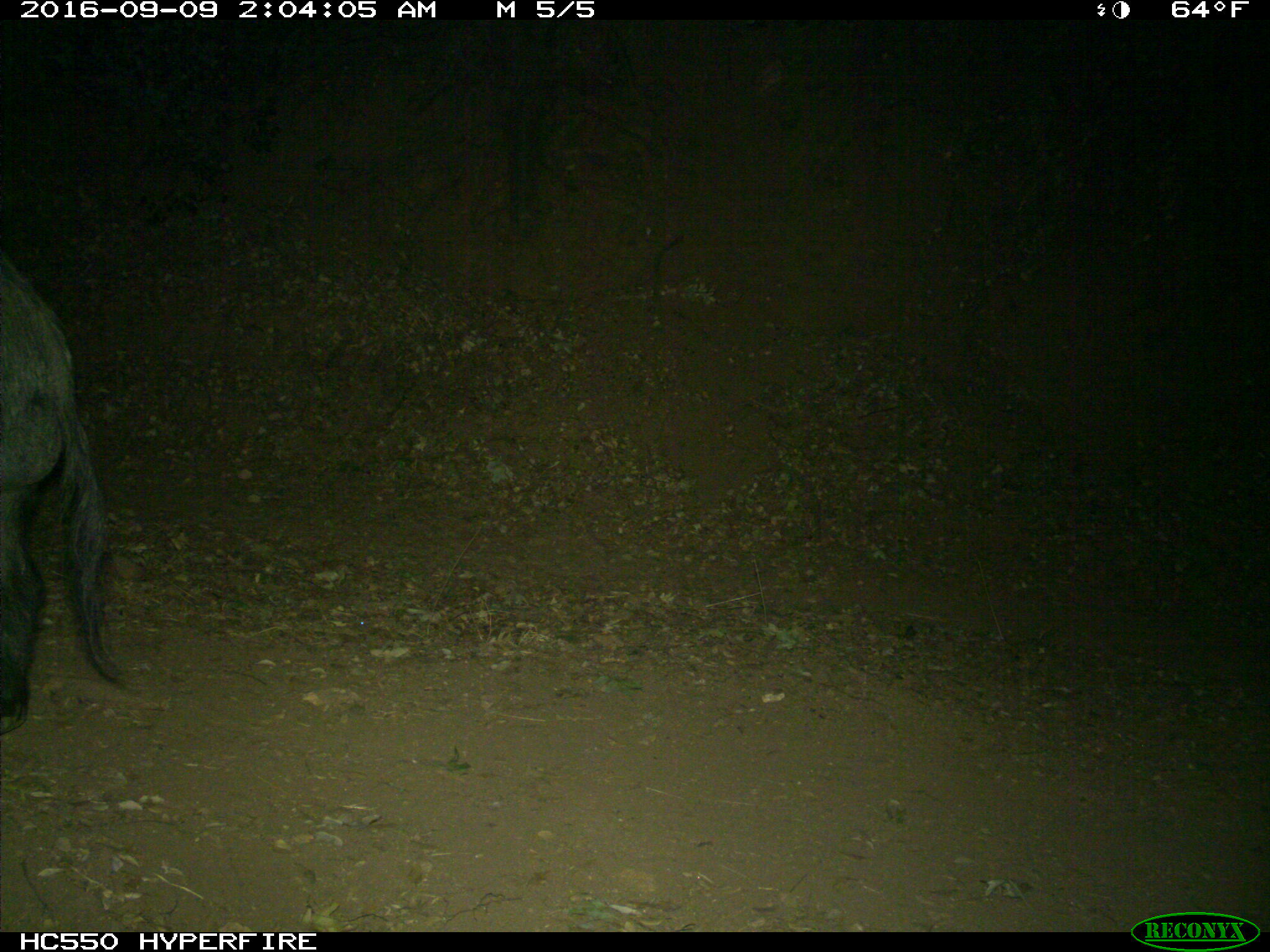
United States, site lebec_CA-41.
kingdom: Animalia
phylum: Chordata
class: Mammalia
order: Artiodactyla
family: Suidae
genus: Sus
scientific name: Sus scrofa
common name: wild boar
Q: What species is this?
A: Sus scrofa (wild boar).